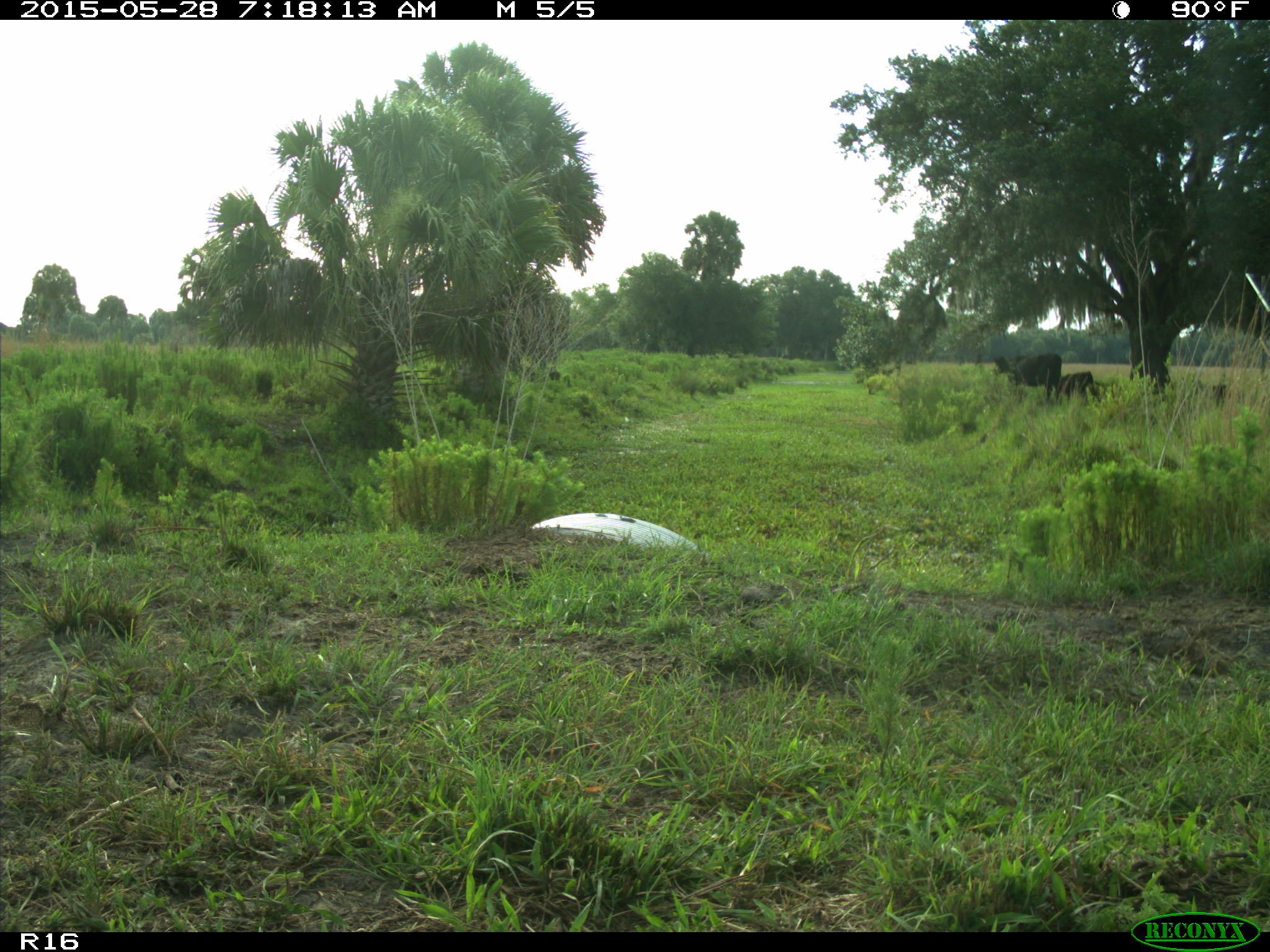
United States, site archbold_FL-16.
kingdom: Animalia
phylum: Chordata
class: Mammalia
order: Artiodactyla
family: Bovidae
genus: Bos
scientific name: Bos taurus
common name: domestic cow